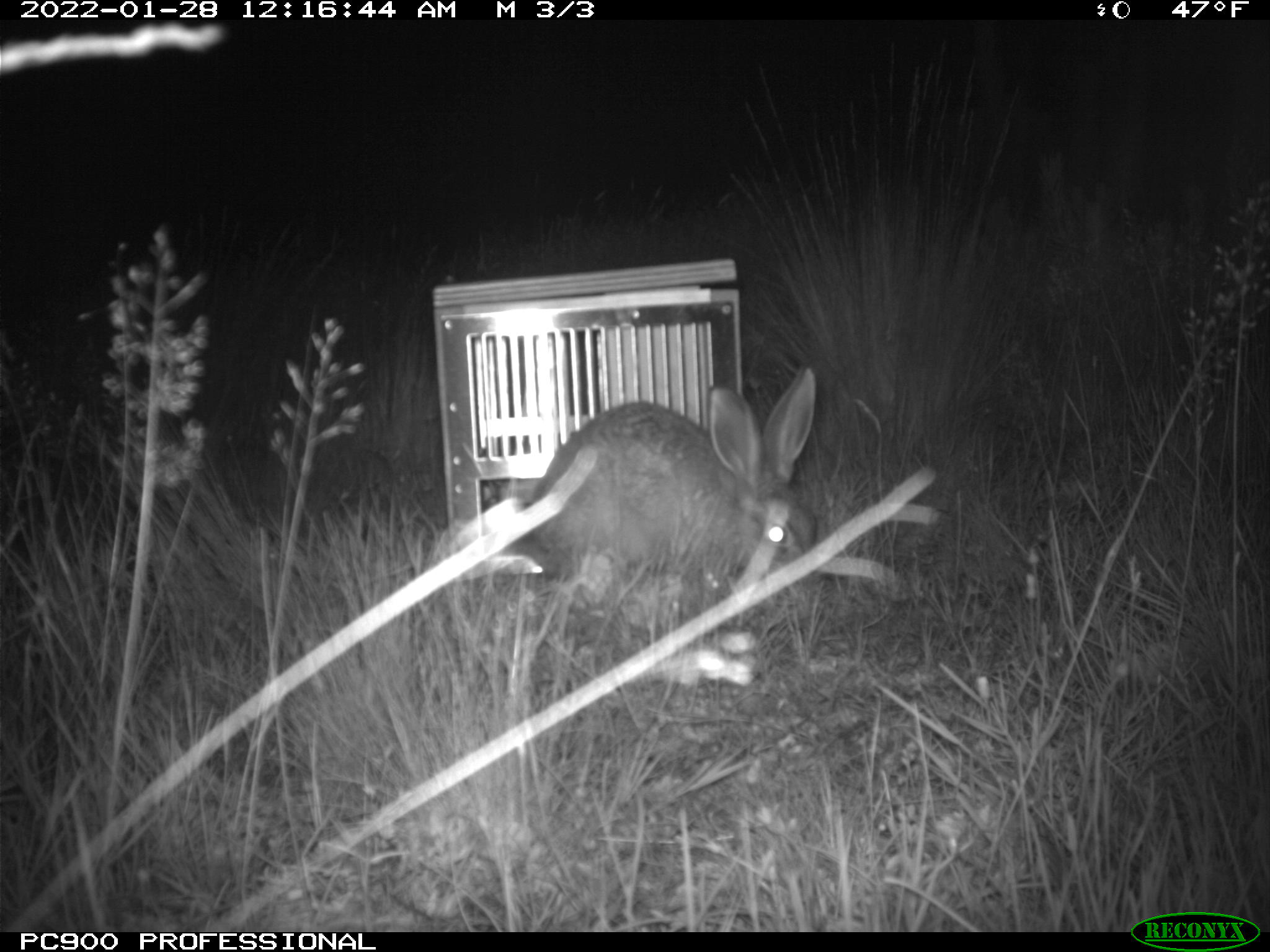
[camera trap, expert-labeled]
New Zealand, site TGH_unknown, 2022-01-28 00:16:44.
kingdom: Animalia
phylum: Chordata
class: Mammalia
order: Lagomorpha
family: Leporidae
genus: Lepus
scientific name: Lepus europaeus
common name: brown hare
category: hare